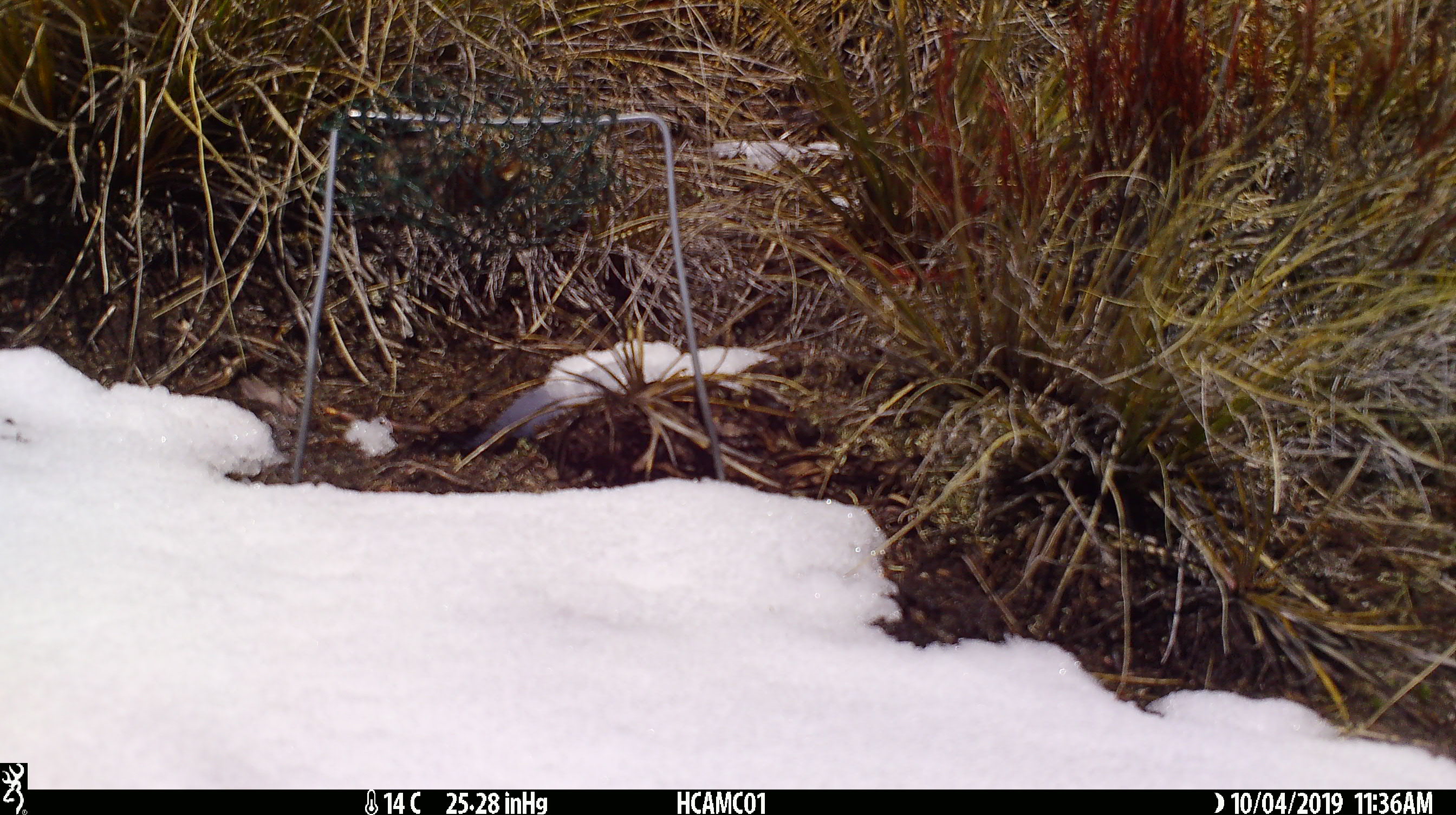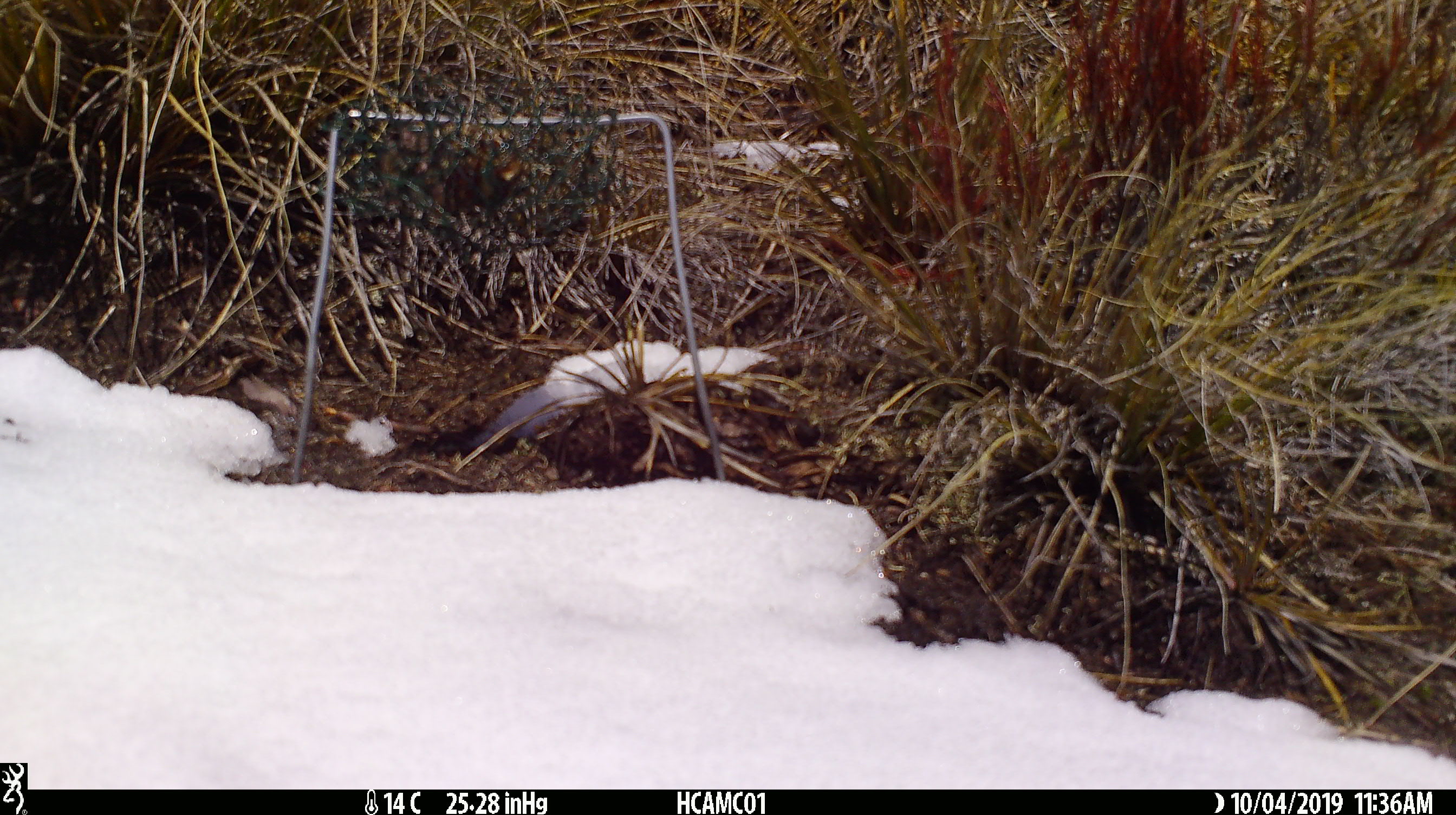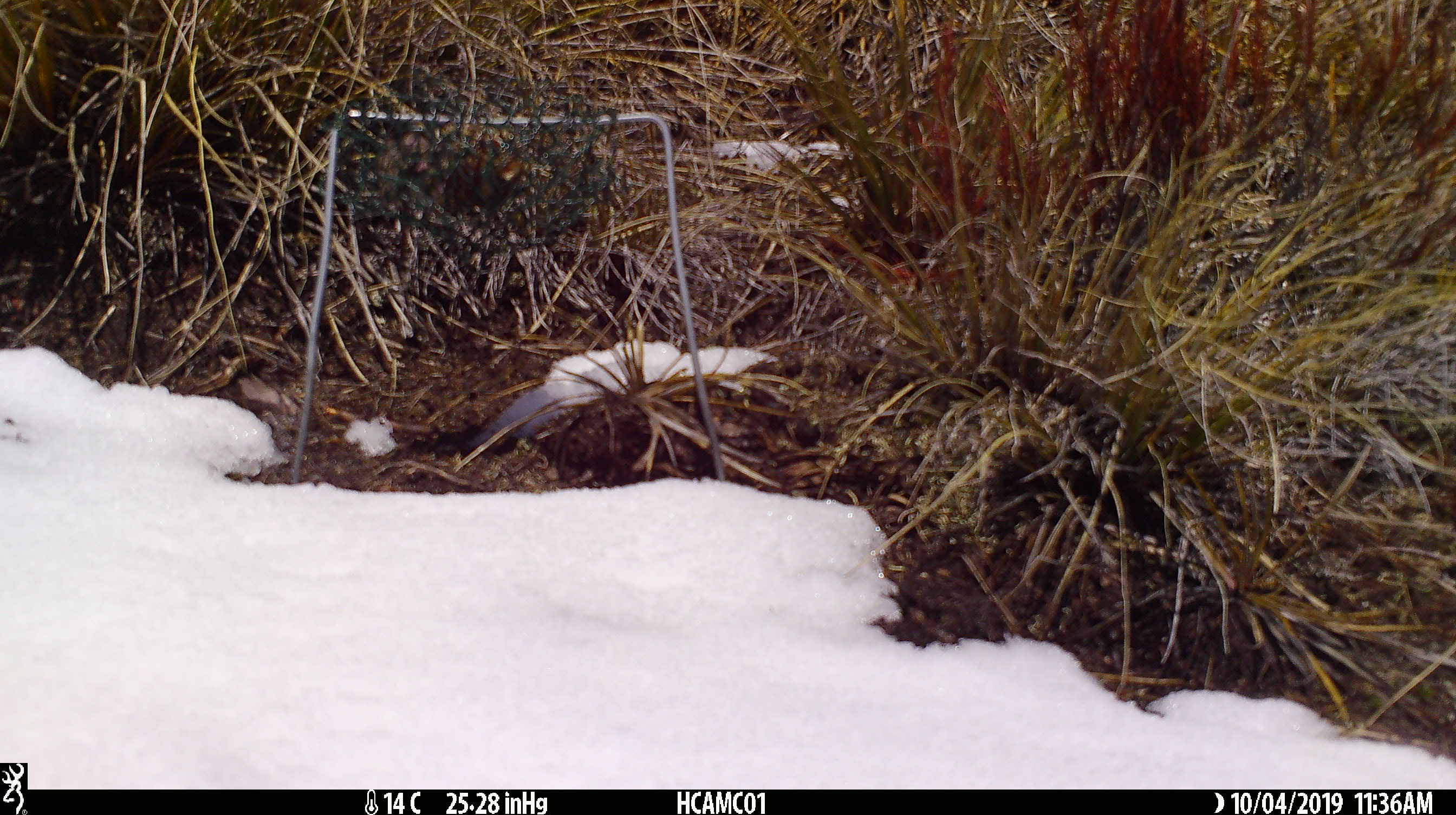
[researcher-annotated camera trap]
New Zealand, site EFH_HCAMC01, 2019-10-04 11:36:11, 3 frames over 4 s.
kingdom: Animalia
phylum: Chordata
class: Mammalia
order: Rodentia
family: Muridae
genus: Mus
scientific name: Mus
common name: mouse